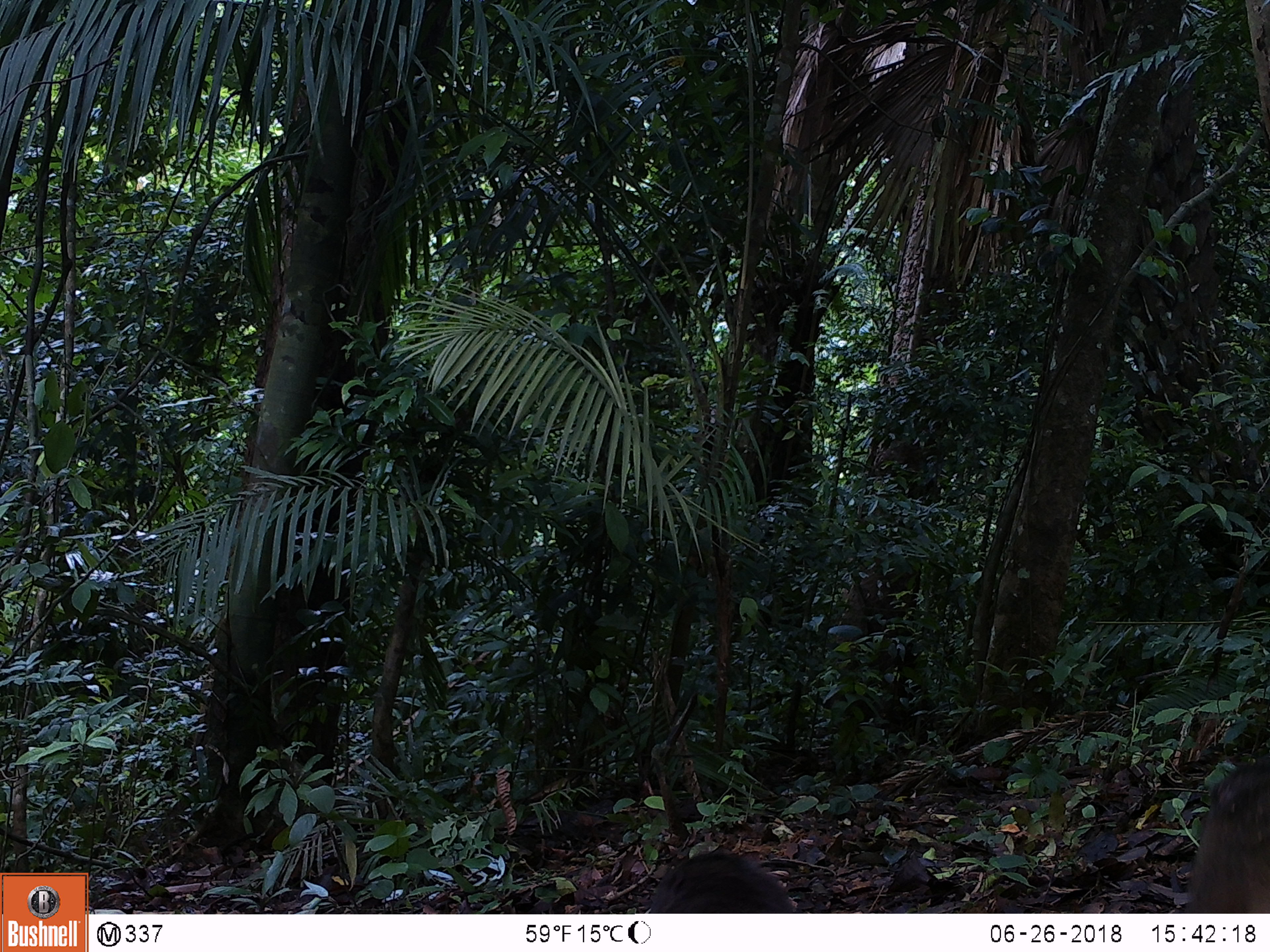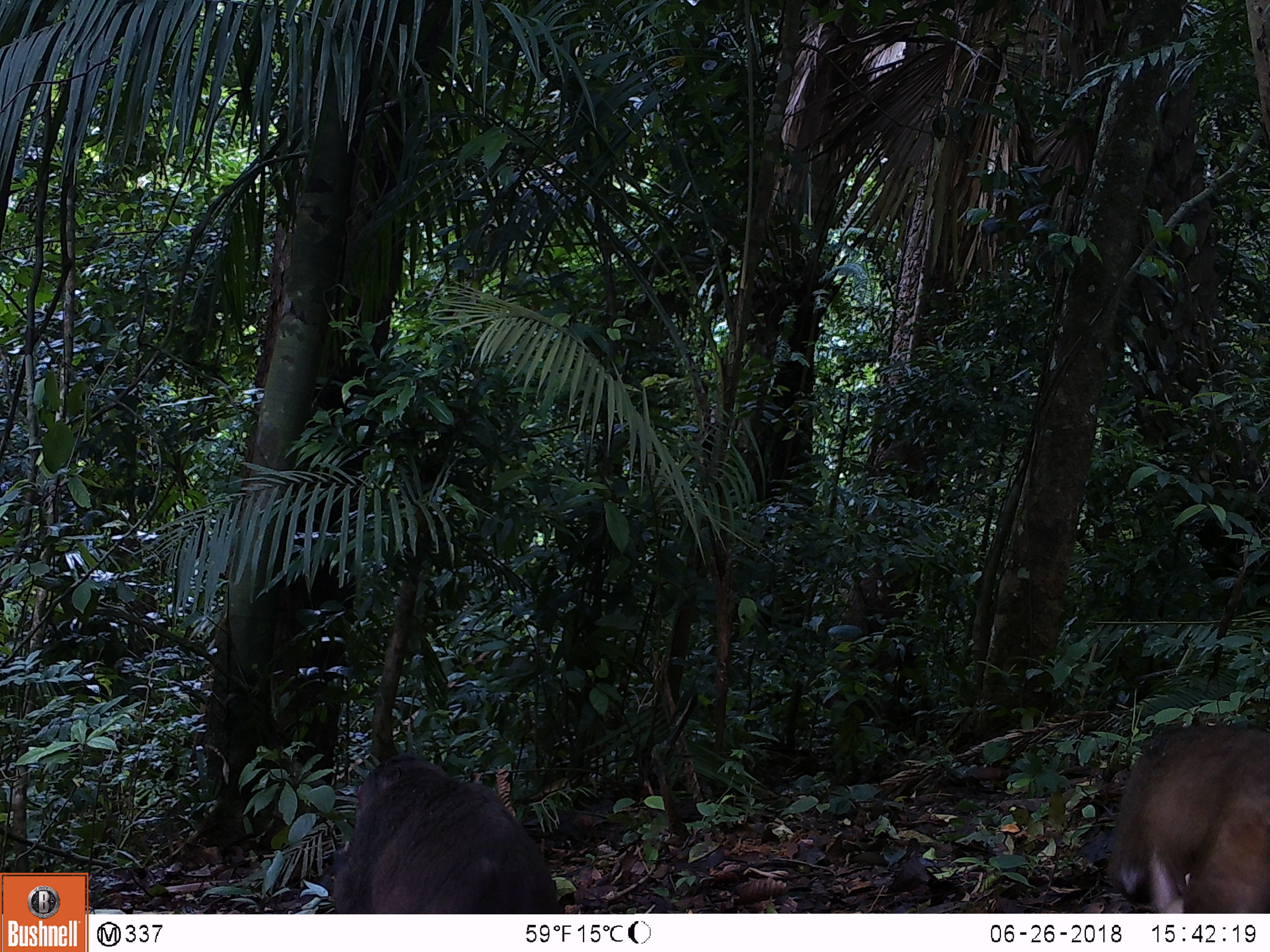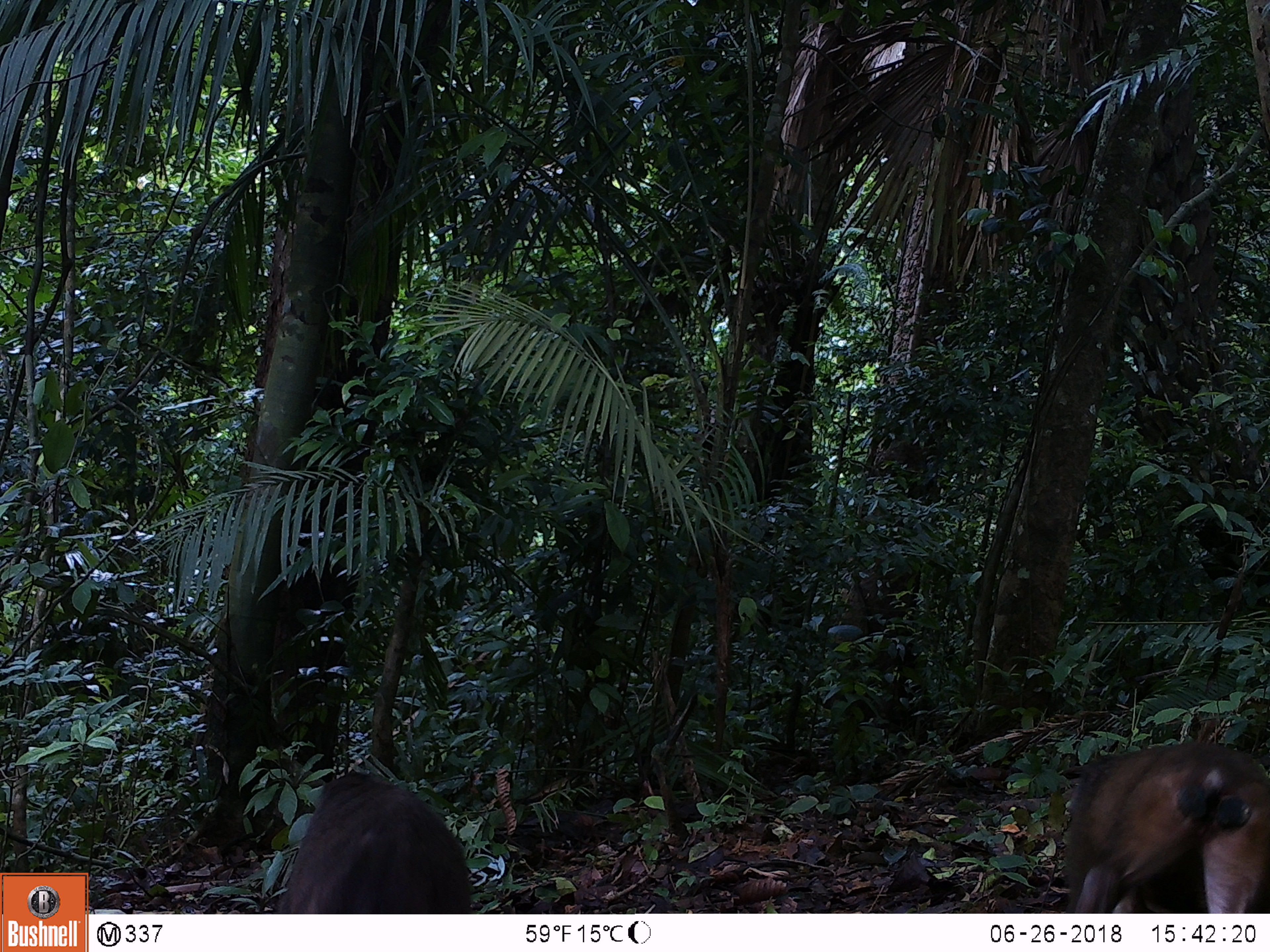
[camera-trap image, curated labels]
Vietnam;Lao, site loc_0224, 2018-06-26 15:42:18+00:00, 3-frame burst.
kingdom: Animalia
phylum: Chordata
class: Mammalia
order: Primates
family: Cercopithecidae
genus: Macaca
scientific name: Macaca arctoides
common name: stump-tailed macaque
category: stump tailed macaque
Stump tailed macaque (stump-tailed macaque) (Macaca arctoides). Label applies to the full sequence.